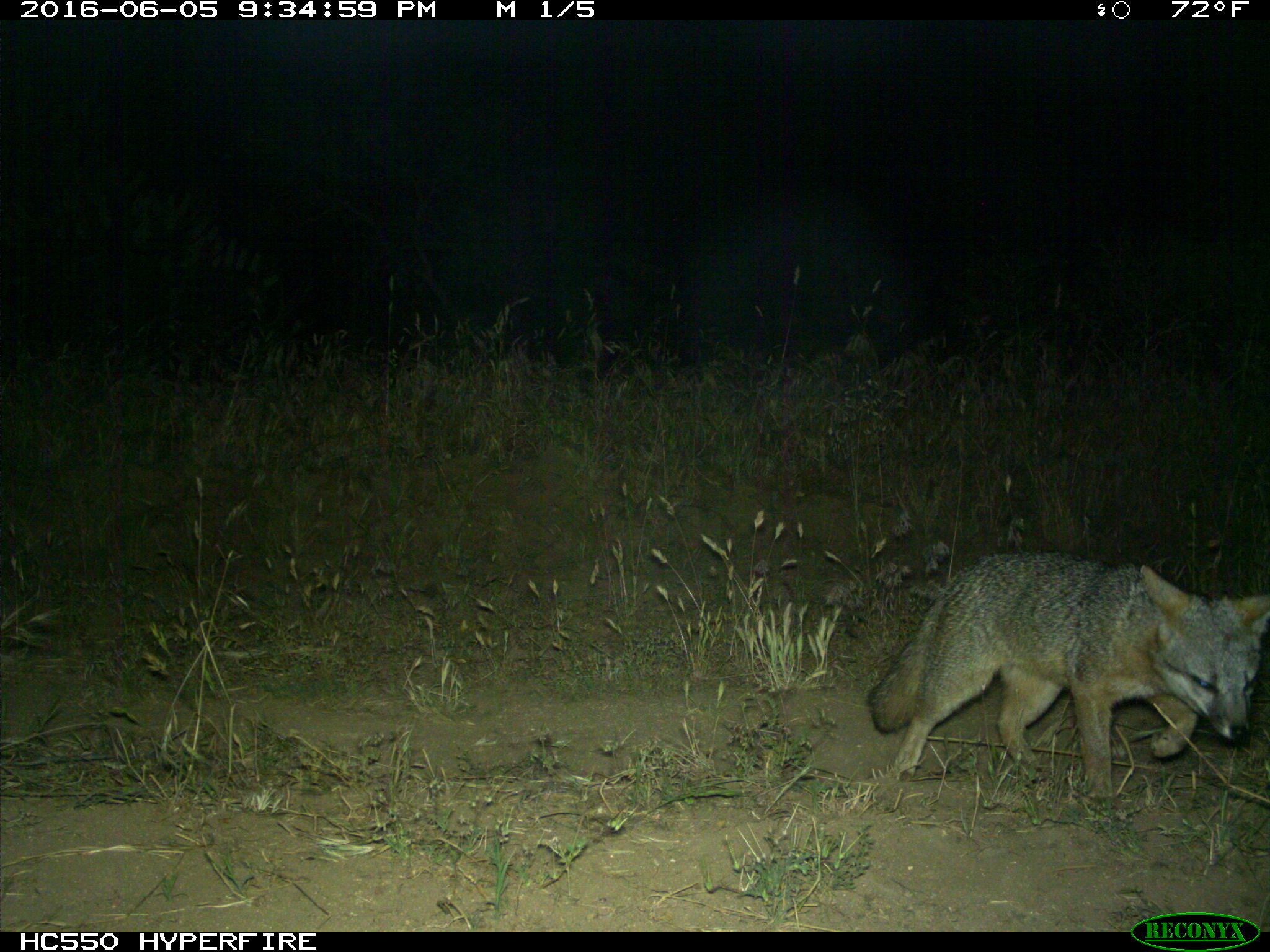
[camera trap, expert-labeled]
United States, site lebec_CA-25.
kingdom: Animalia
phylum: Chordata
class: Mammalia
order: Carnivora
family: Canidae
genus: Urocyon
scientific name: Urocyon cinereoargenteus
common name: gray fox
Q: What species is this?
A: Urocyon cinereoargenteus (gray fox).